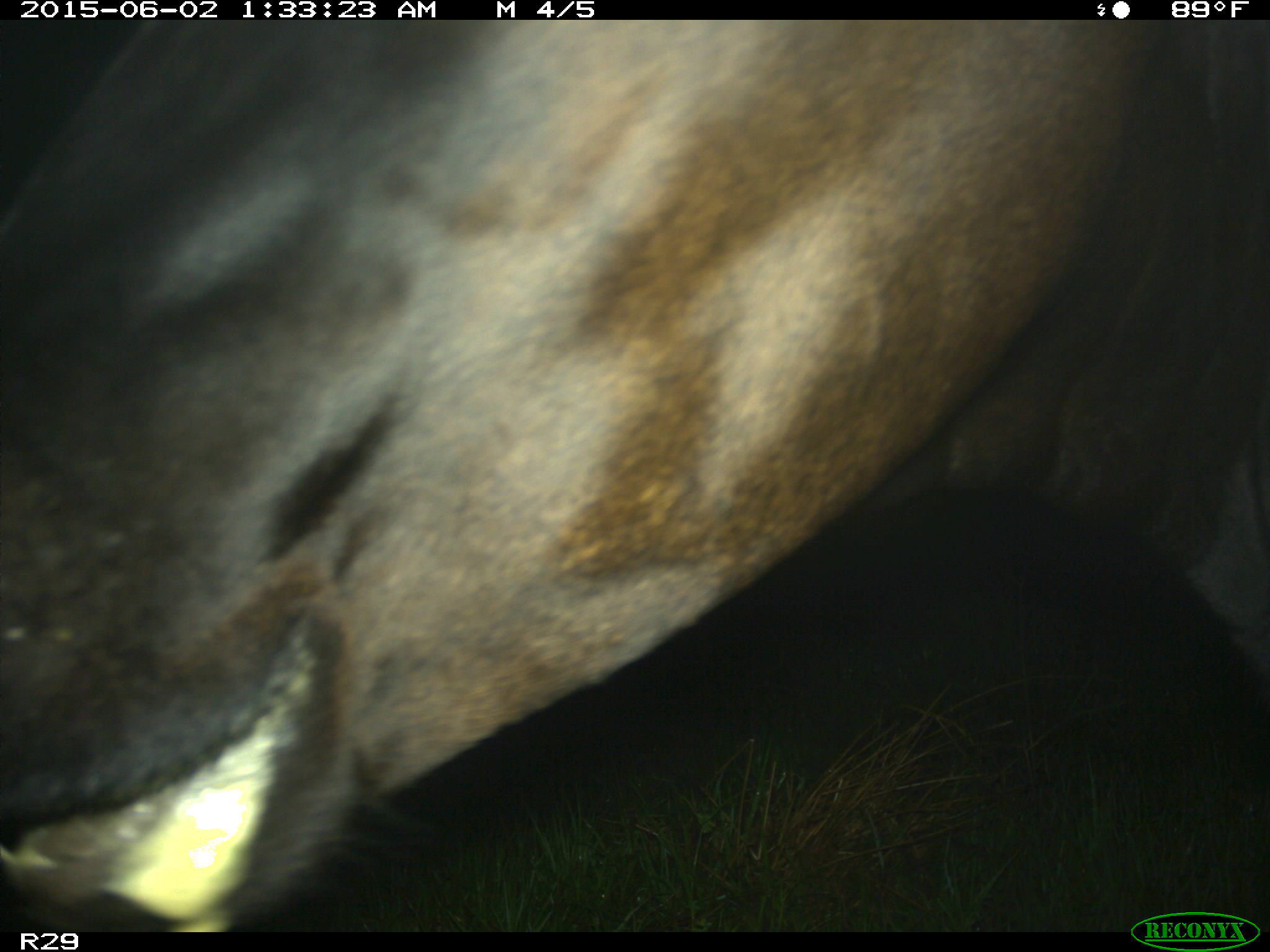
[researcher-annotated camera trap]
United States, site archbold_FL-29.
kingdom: Animalia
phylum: Chordata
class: Mammalia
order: Artiodactyla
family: Bovidae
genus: Bos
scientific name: Bos taurus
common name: domestic cow